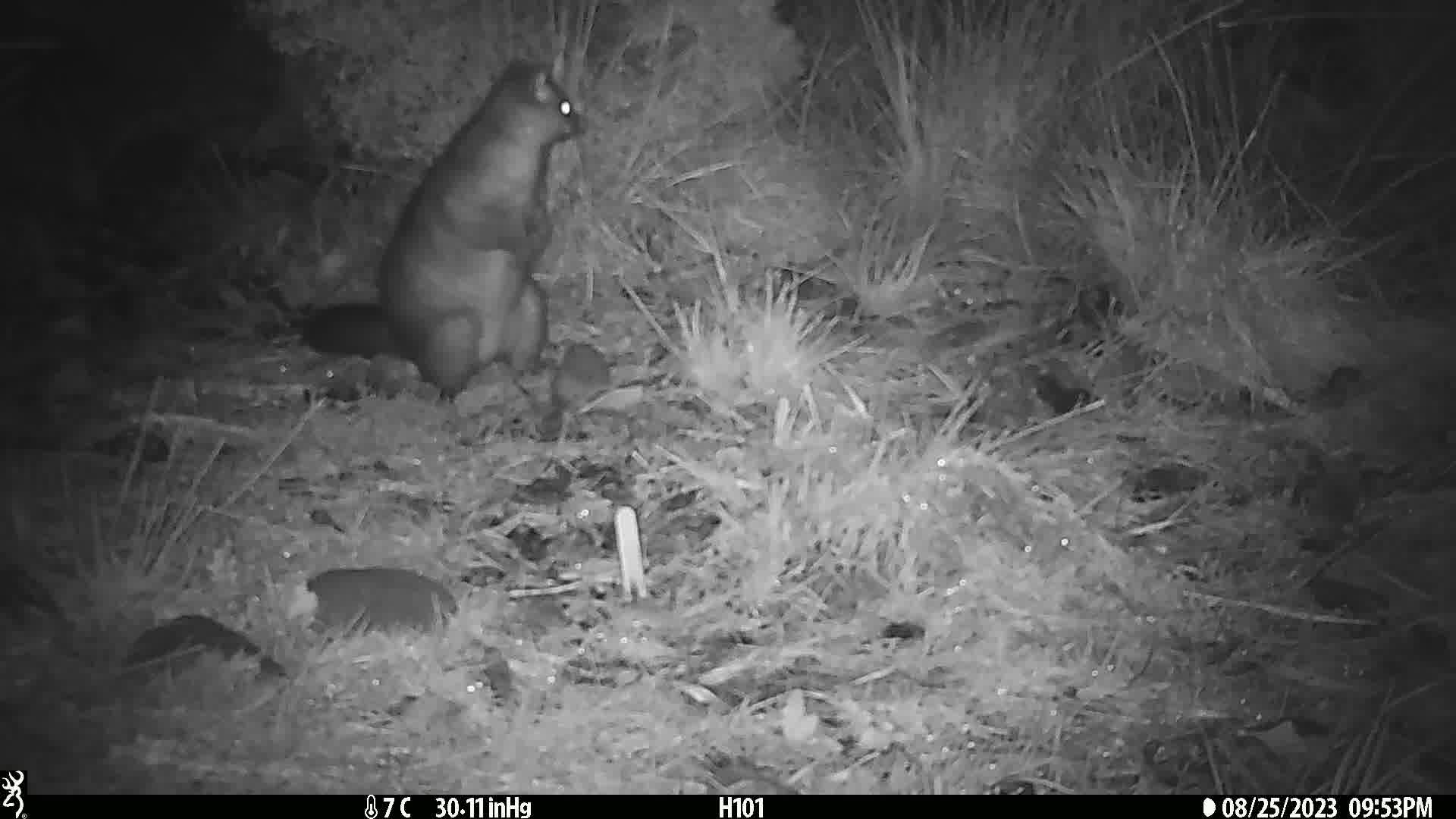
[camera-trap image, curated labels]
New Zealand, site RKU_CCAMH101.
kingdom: Animalia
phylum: Chordata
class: Mammalia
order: Diprotodontia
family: Phalangeridae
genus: Trichosurus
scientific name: Trichosurus vulpecula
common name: common brushtail possum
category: possum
Possum (common brushtail possum) (Trichosurus vulpecula).